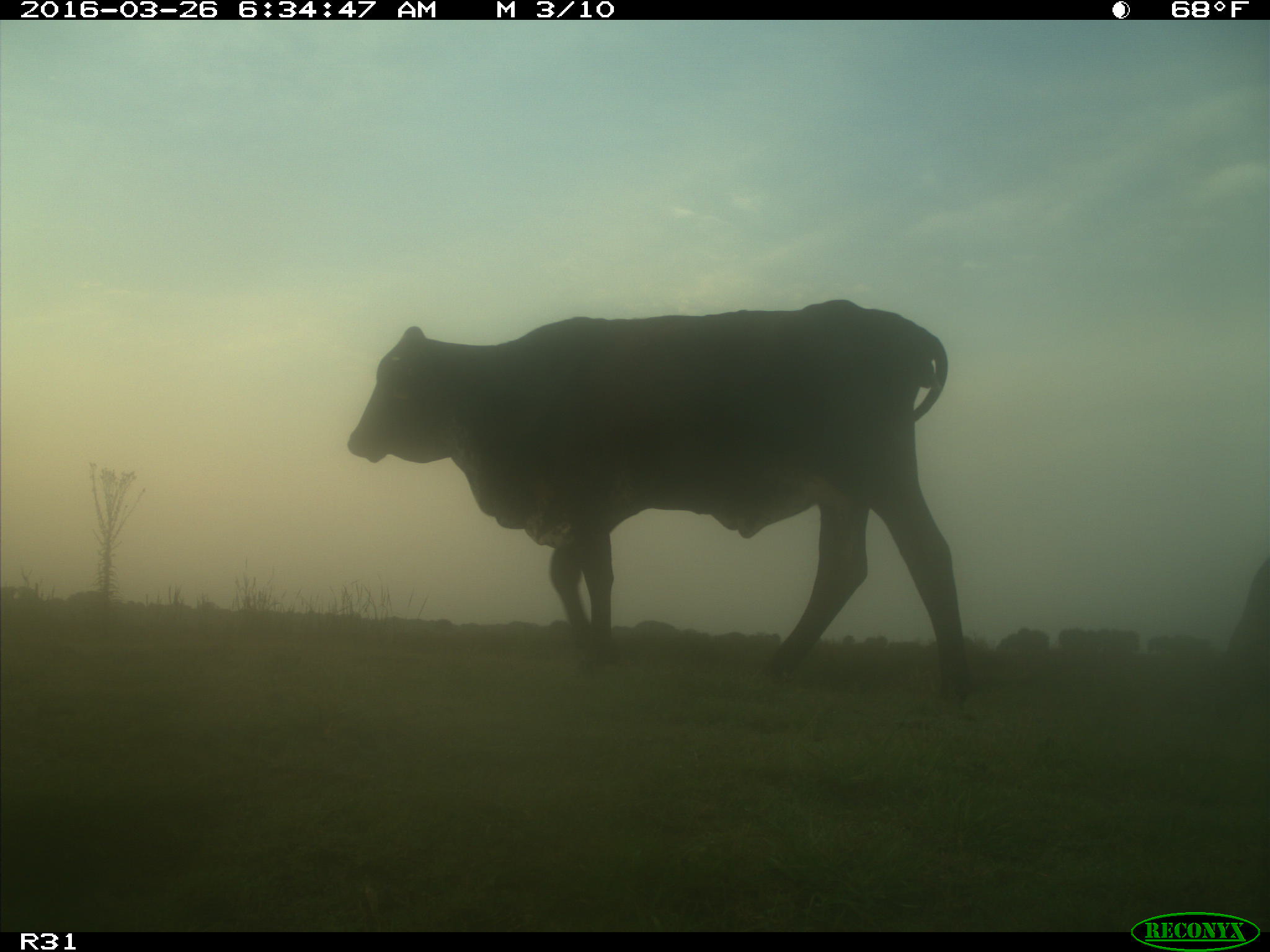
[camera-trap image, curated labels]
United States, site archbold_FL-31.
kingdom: Animalia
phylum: Chordata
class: Mammalia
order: Artiodactyla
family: Bovidae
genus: Bos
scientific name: Bos taurus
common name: domestic cow